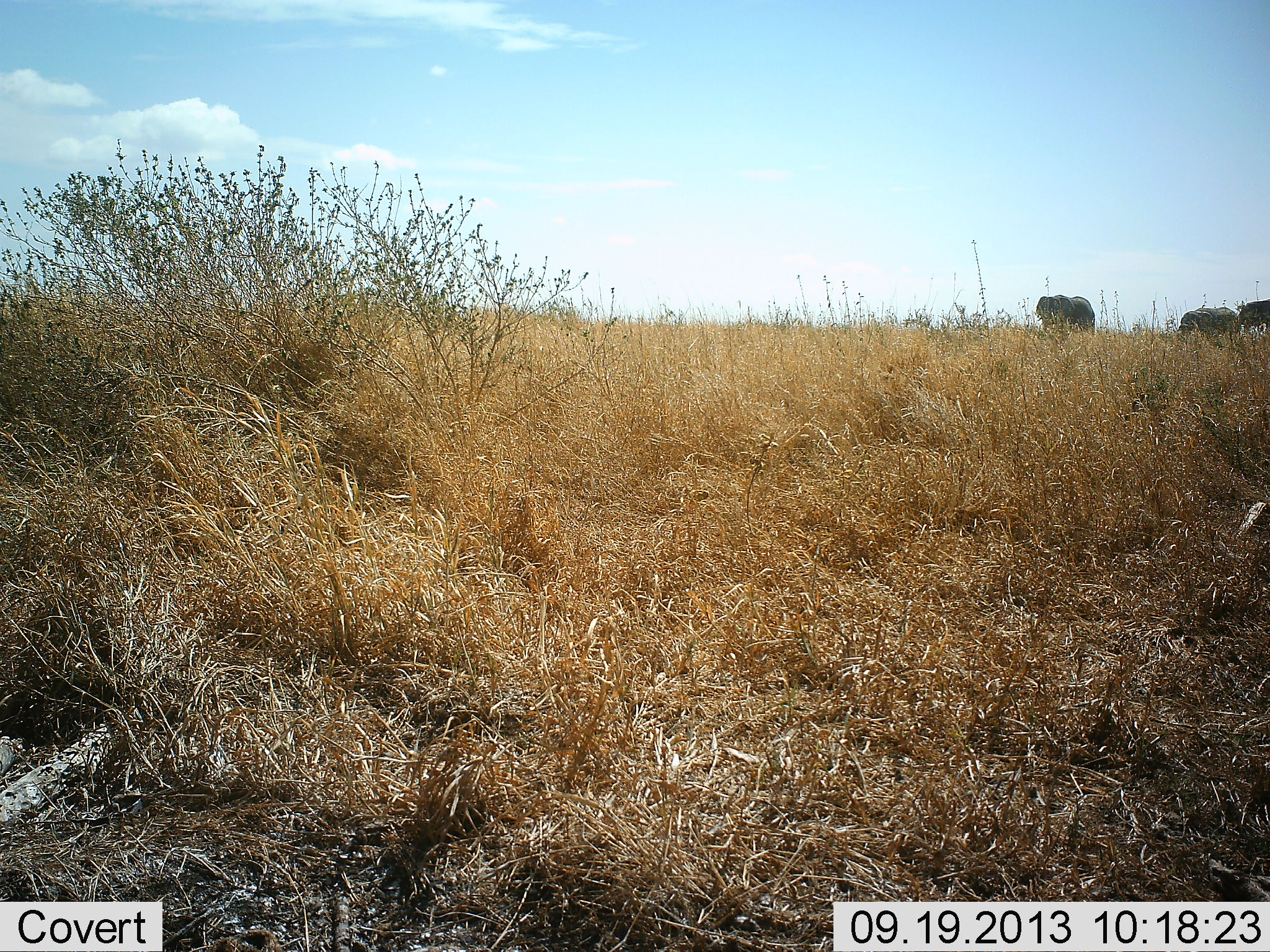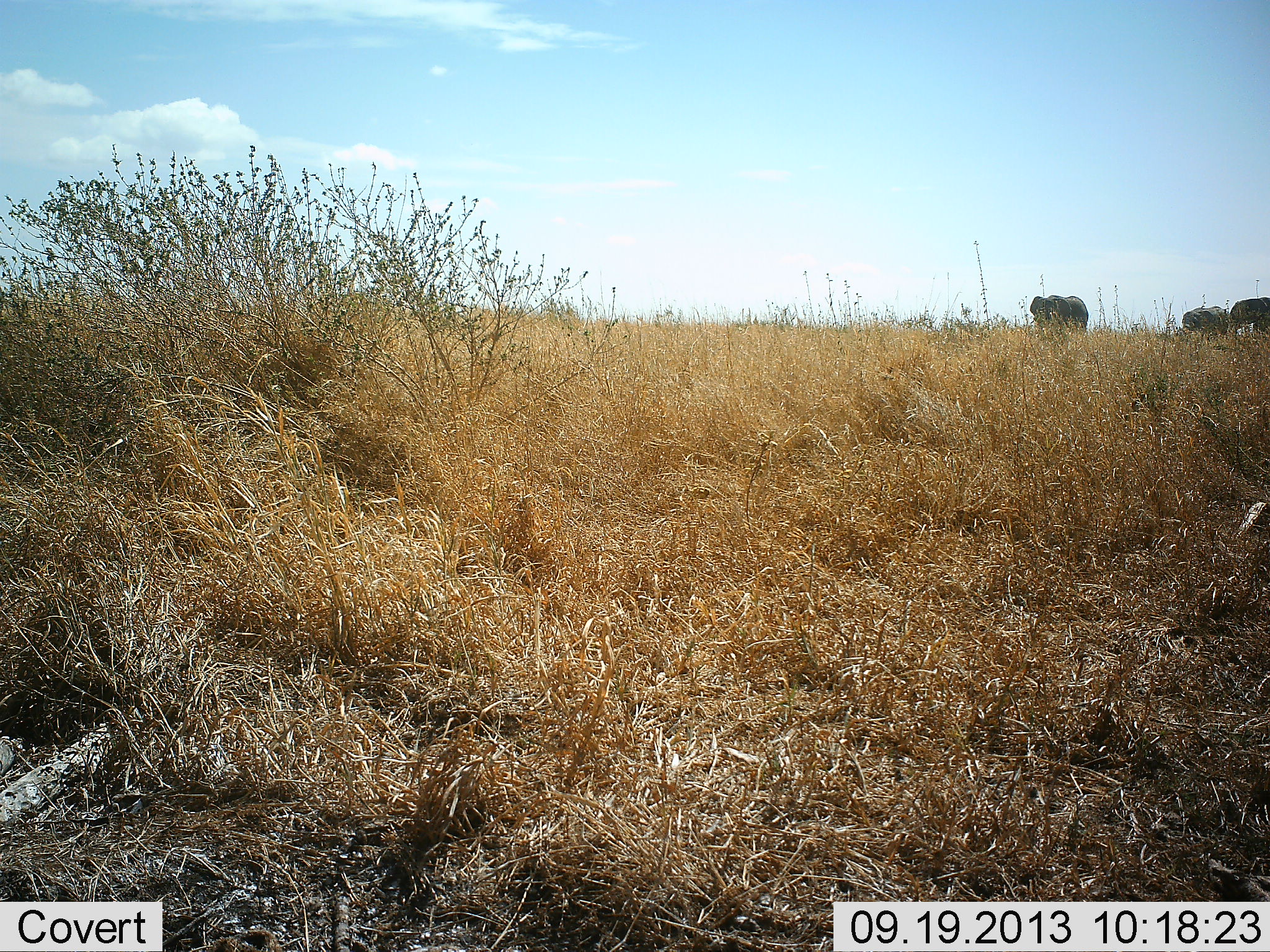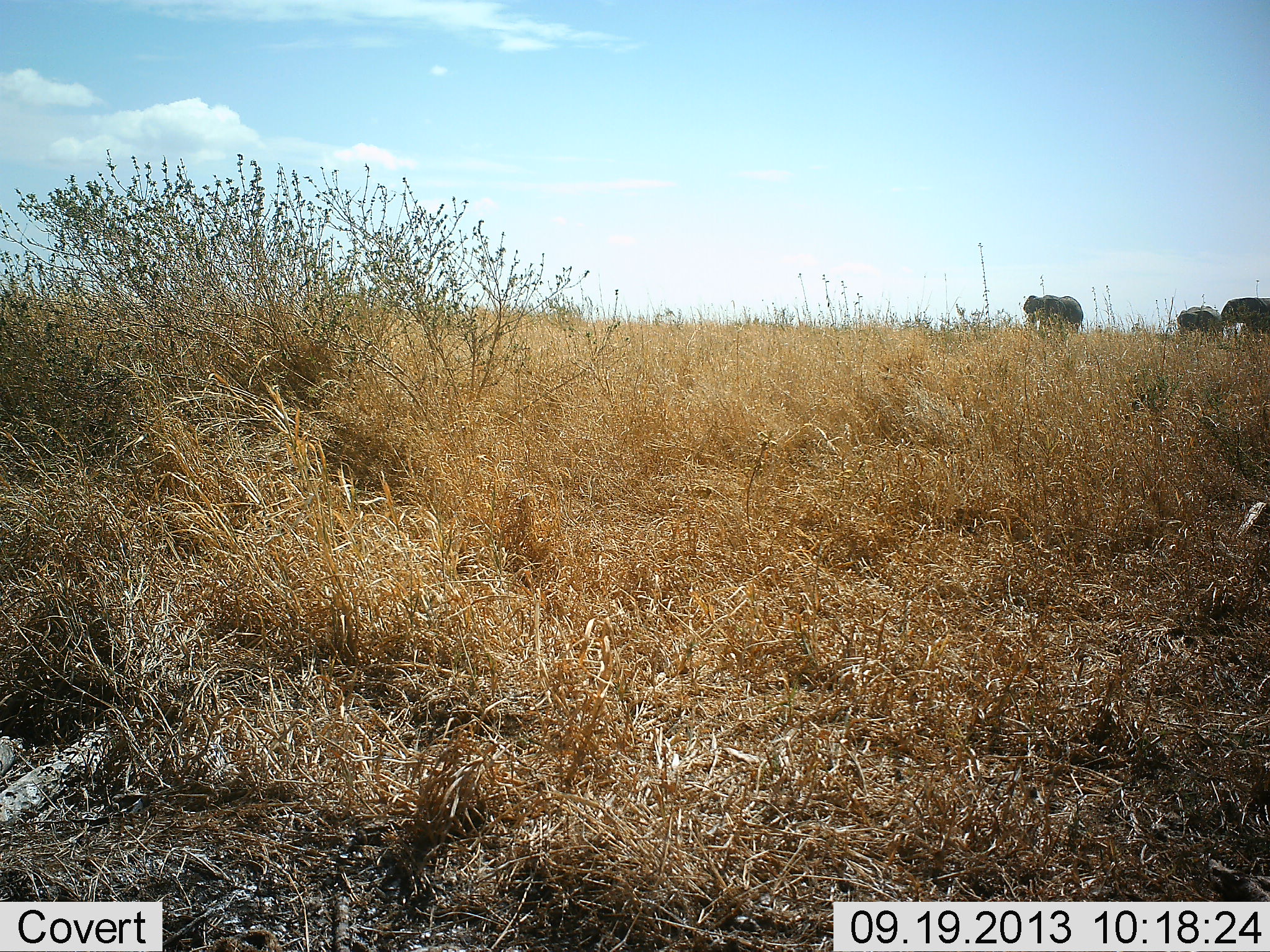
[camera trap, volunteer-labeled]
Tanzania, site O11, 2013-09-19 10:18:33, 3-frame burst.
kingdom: Animalia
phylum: Chordata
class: Mammalia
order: Proboscidea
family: Elephantidae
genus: Loxodonta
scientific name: Loxodonta africana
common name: african bush elephant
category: elephant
Elephant (african bush elephant) (Loxodonta africana), count 3. Behavior (volunteer vote fractions): standing 20%, resting 0%, moving 70%, interacting 0%. Young present (vote fraction): 0%. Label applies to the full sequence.